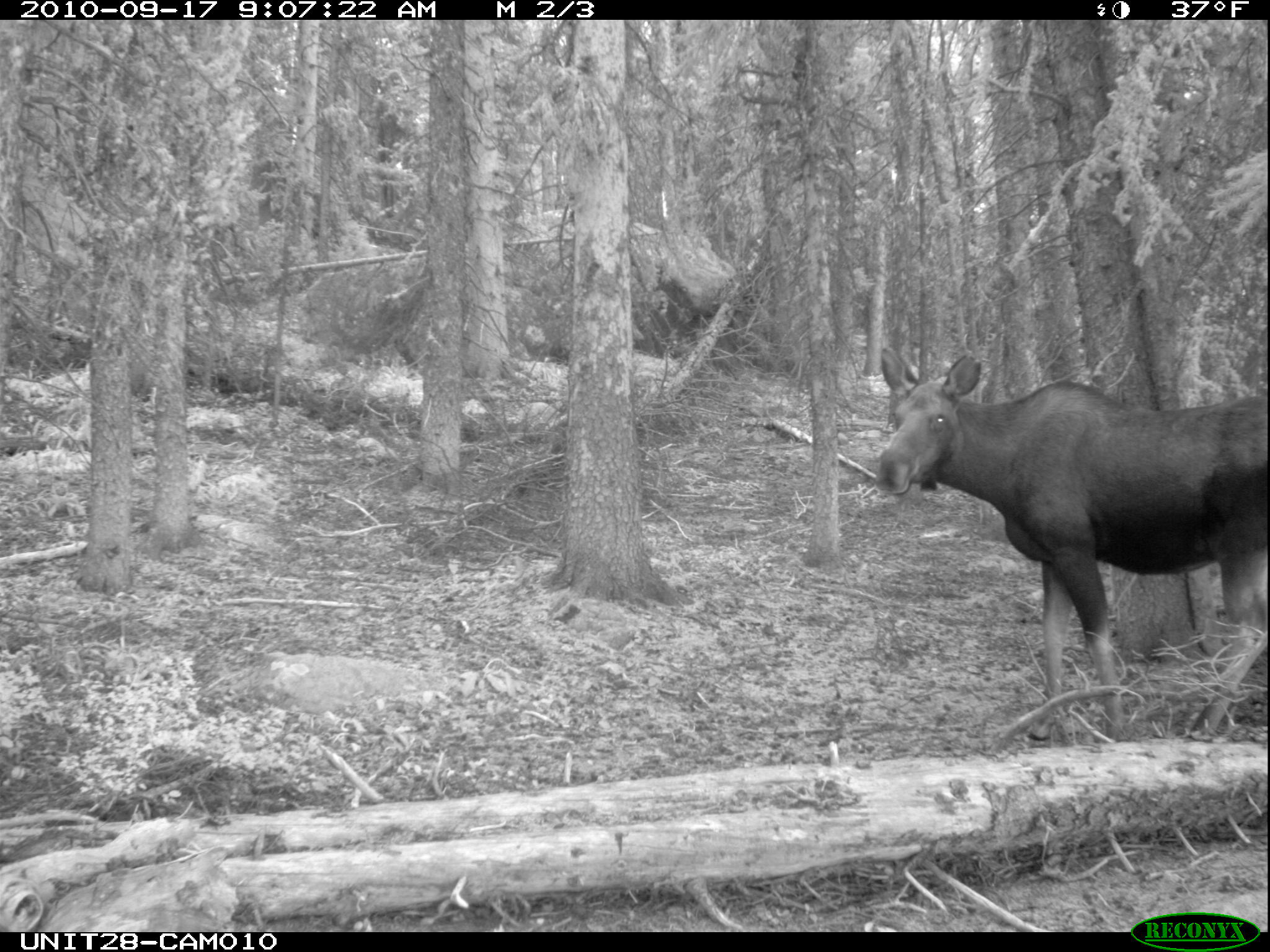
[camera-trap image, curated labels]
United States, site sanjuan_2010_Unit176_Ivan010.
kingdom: Animalia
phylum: Chordata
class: Mammalia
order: Artiodactyla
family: Cervidae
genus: Alces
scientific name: Alces alces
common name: moose